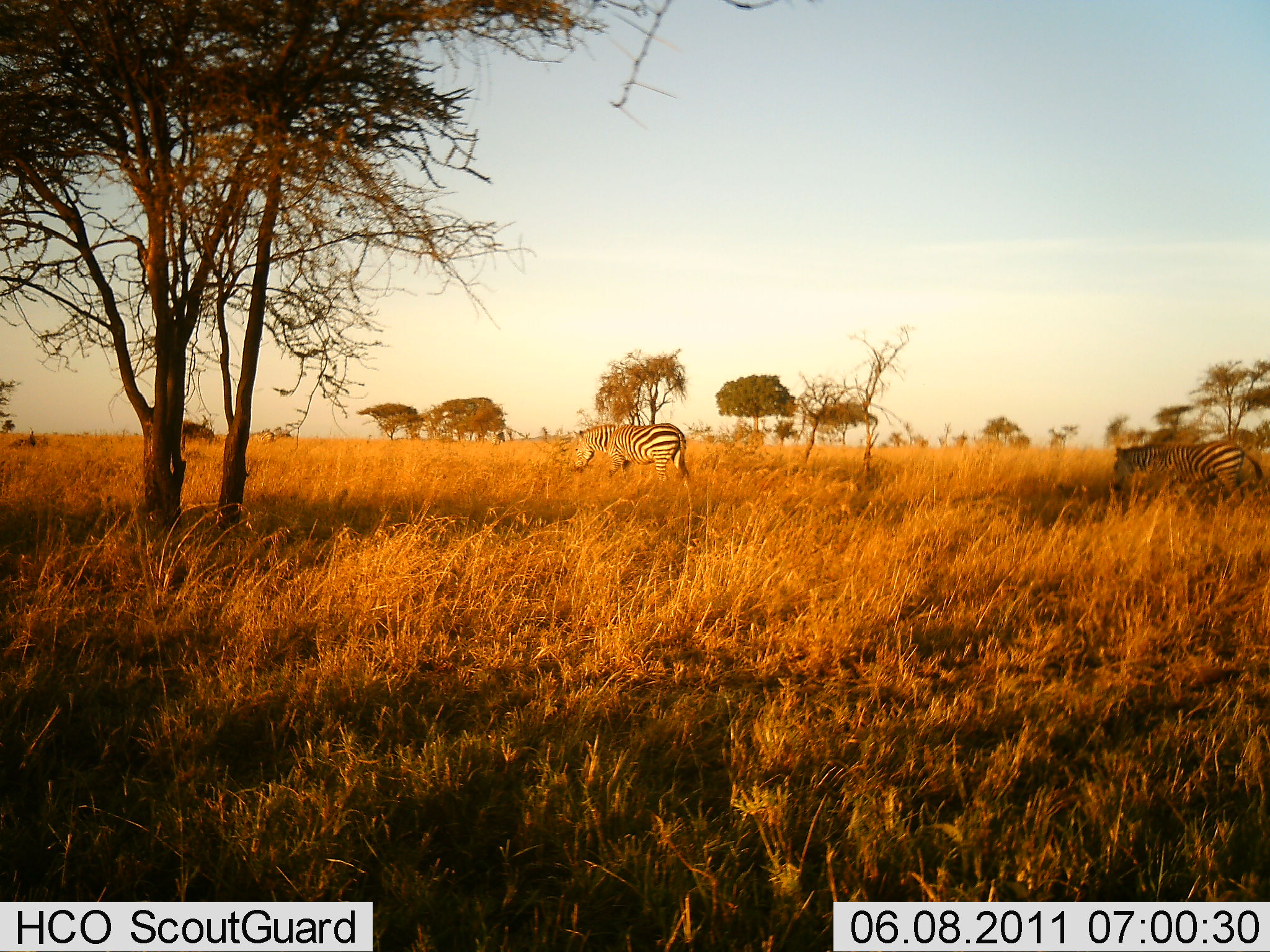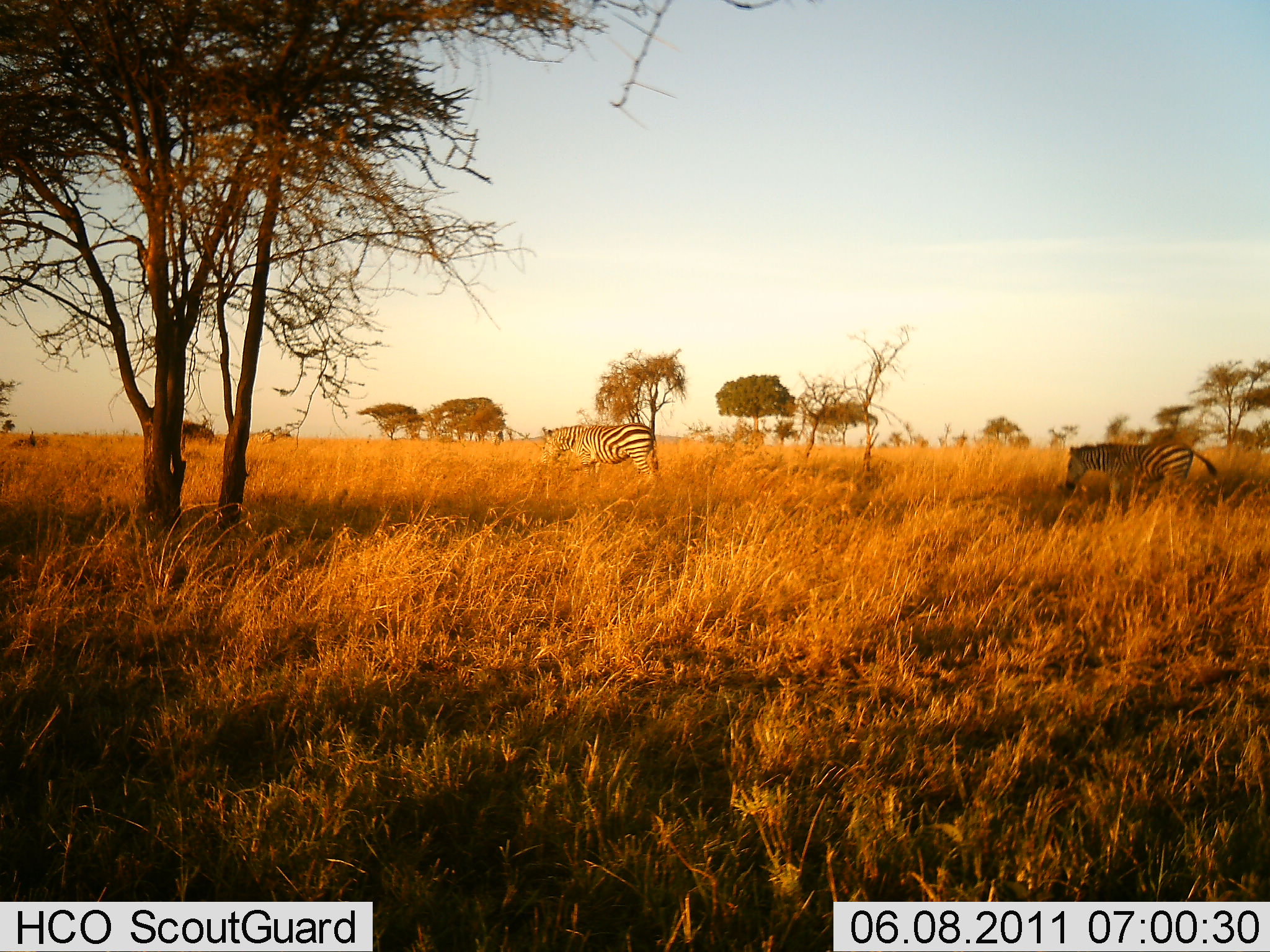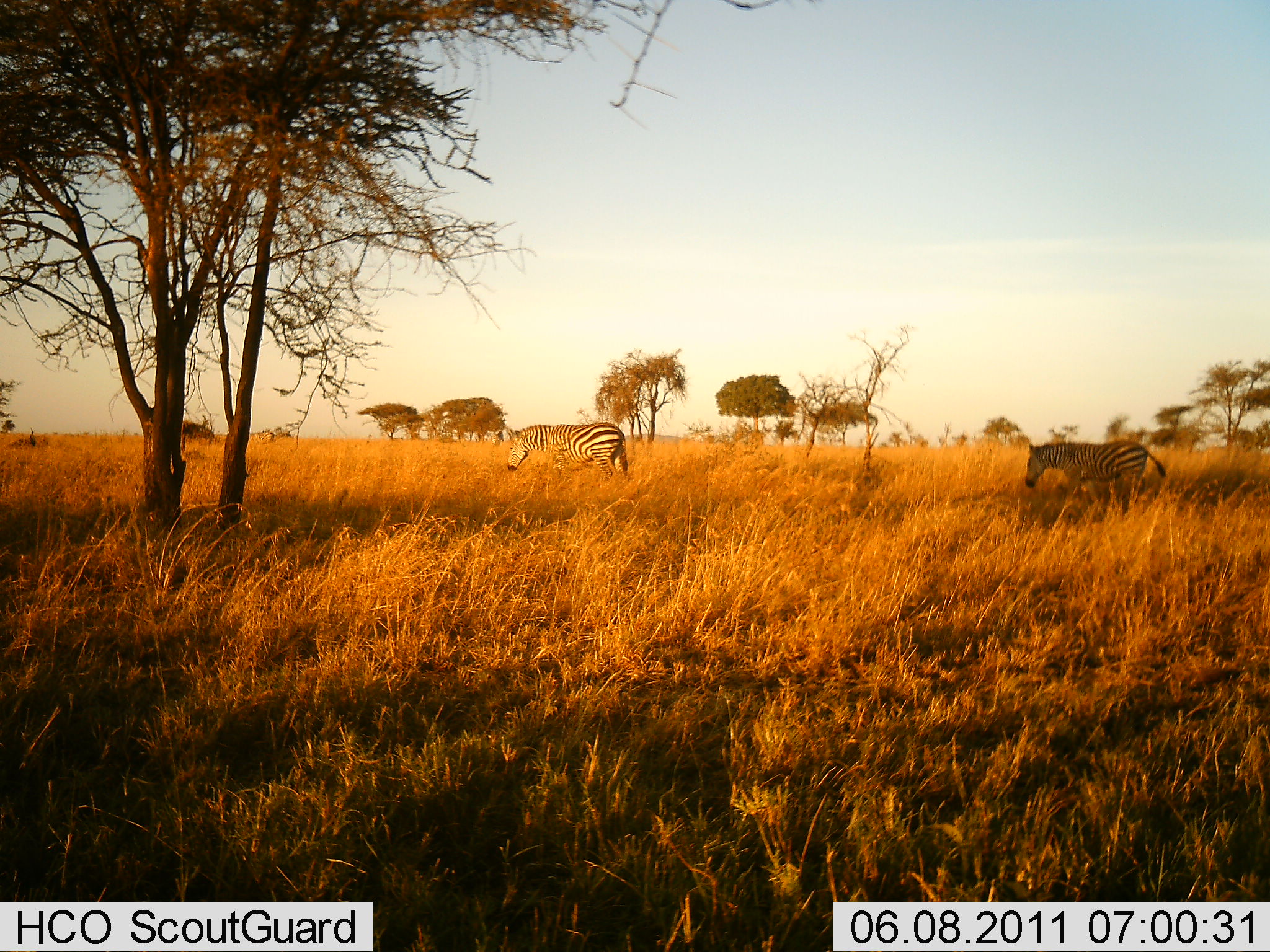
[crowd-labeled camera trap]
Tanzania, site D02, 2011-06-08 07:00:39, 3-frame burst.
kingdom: Animalia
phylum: Chordata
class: Mammalia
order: Perissodactyla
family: Equidae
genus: Equus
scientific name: Equus quagga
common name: plains zebra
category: zebra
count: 2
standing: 21%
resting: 0%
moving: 93%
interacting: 0%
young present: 0%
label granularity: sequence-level